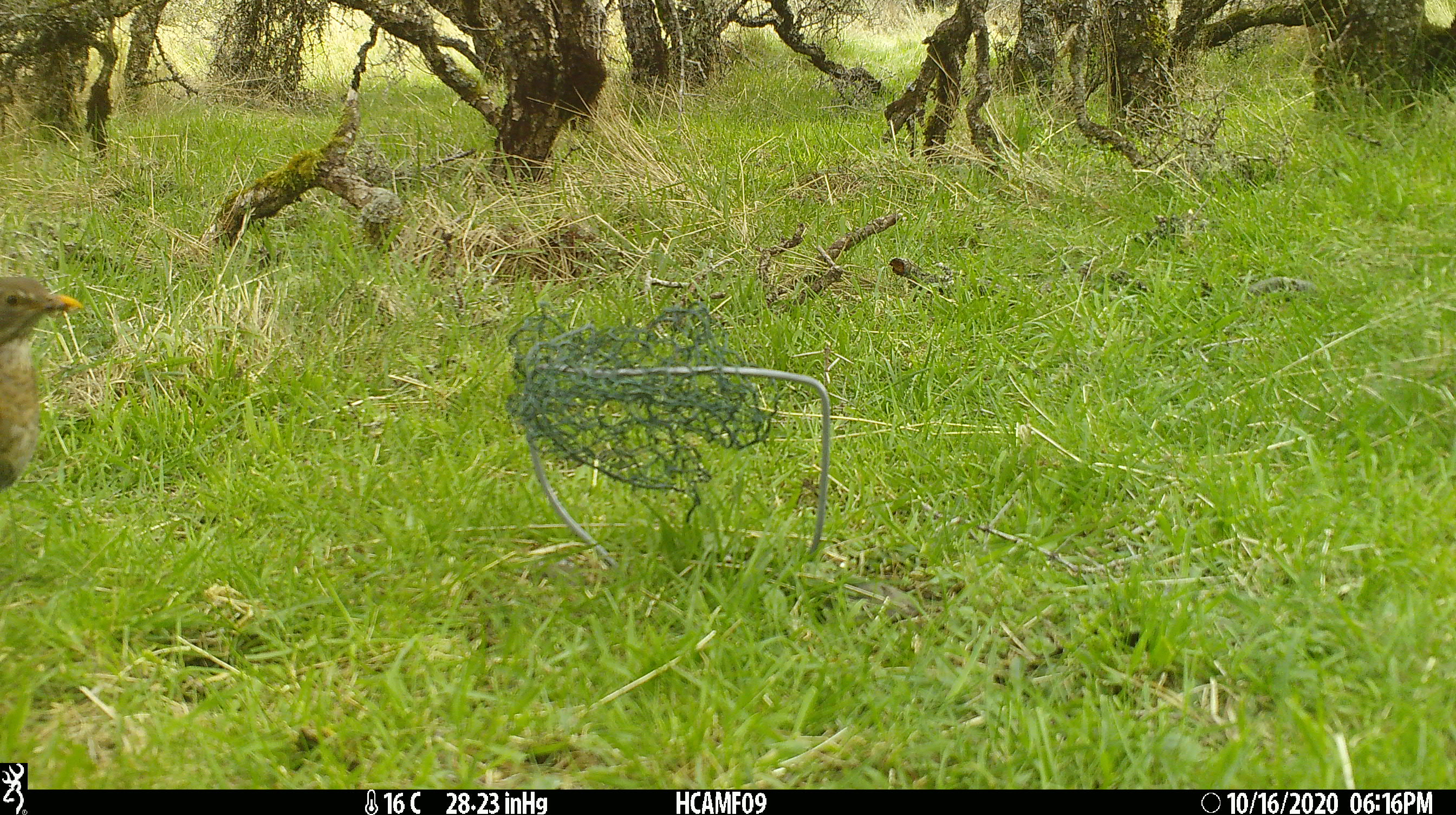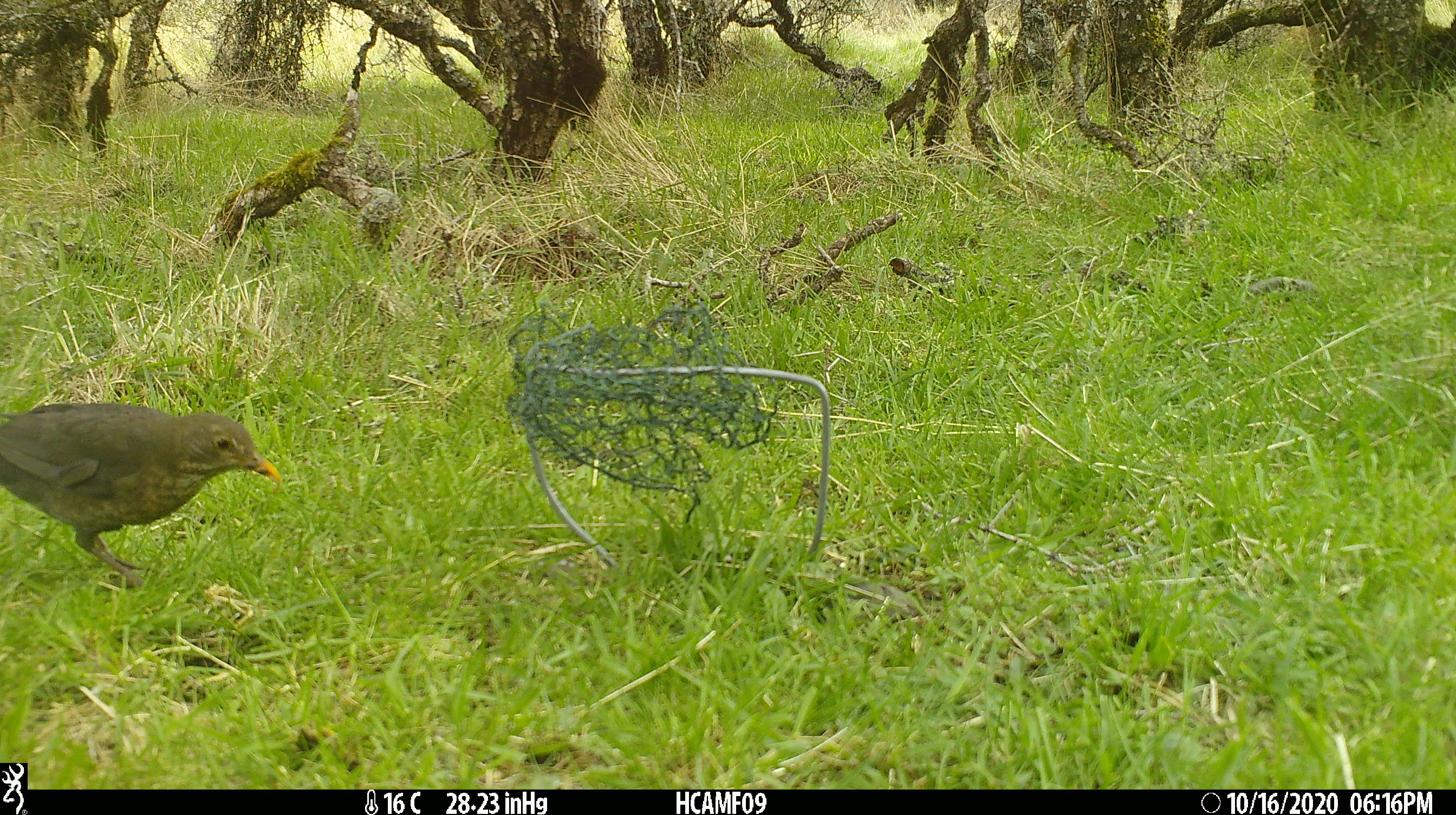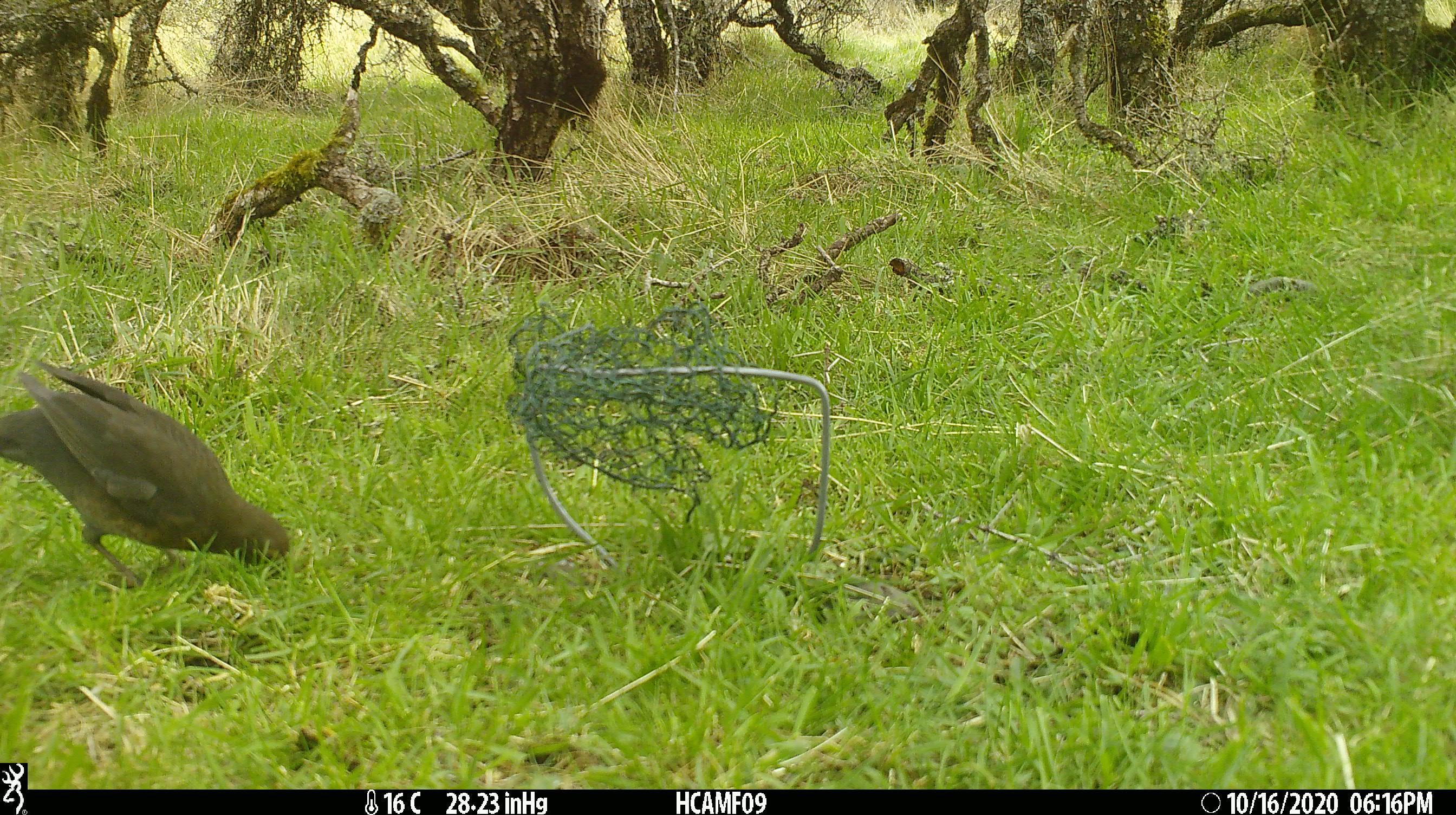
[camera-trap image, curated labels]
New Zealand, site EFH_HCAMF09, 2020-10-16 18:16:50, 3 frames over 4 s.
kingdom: Animalia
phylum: Chordata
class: Aves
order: Passeriformes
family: Turdidae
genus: Turdus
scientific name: Turdus merula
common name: eurasian blackbird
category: blackbird